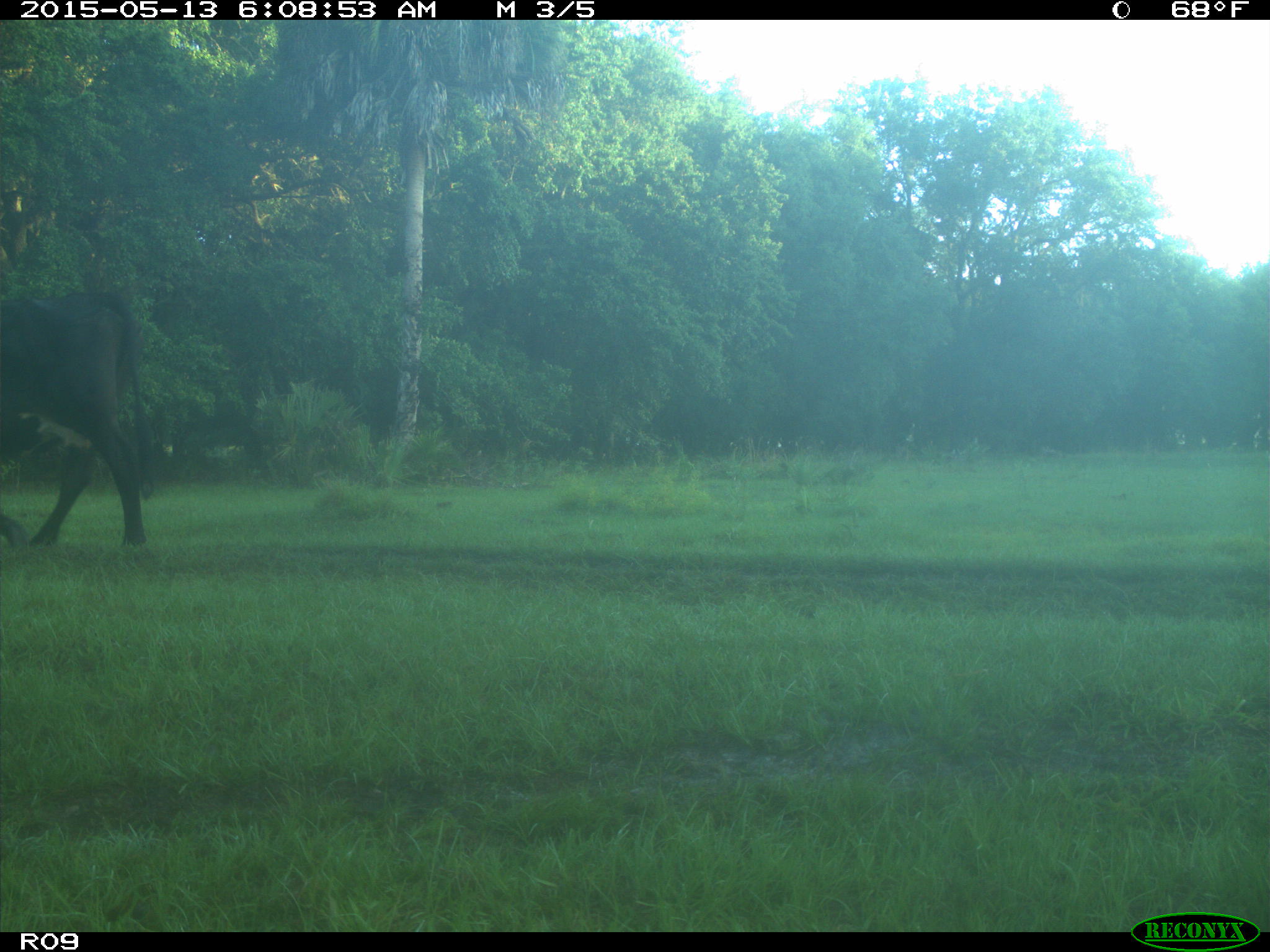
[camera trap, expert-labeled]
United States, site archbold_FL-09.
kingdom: Animalia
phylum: Chordata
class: Mammalia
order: Artiodactyla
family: Bovidae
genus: Bos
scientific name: Bos taurus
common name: domestic cow